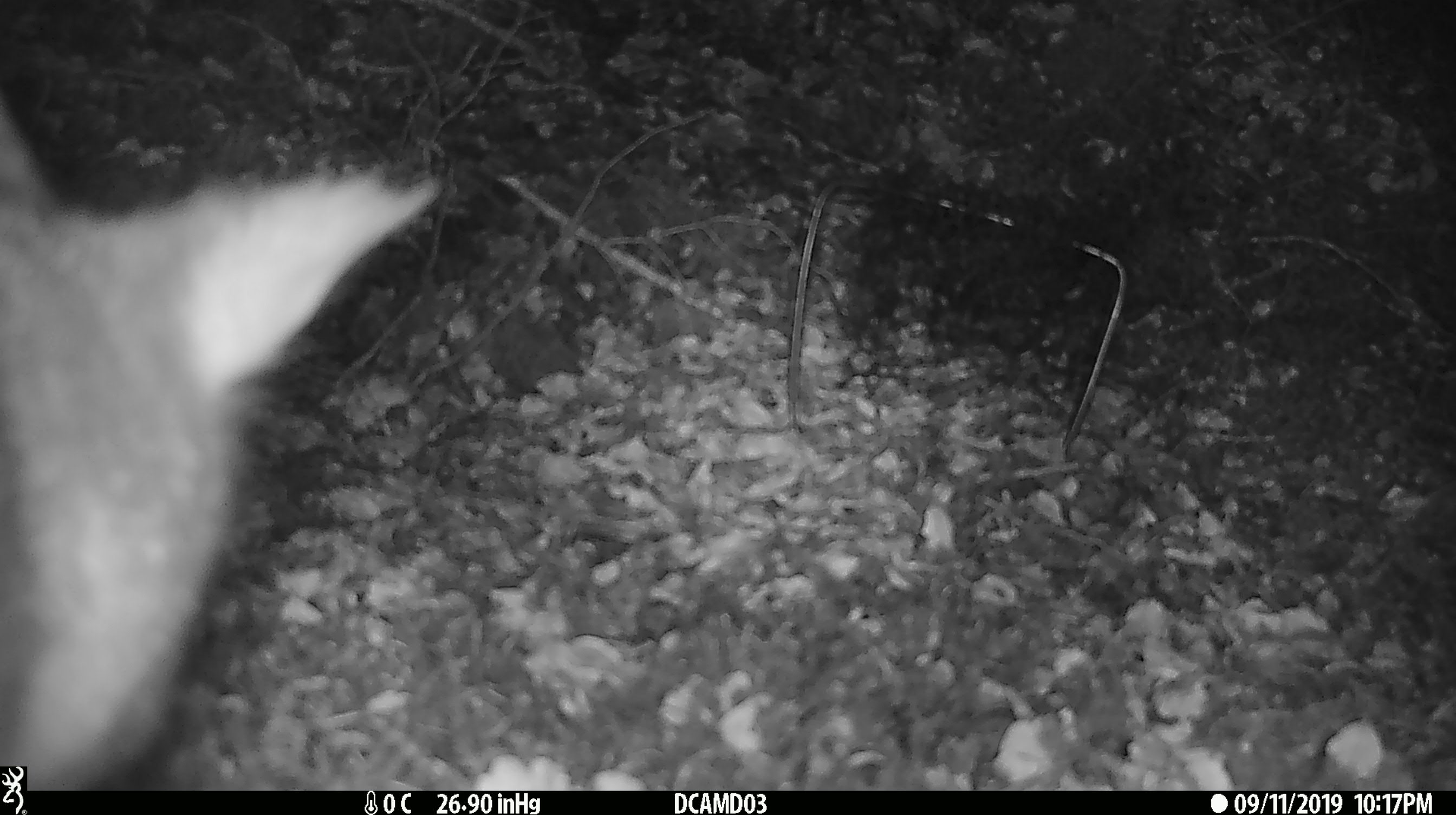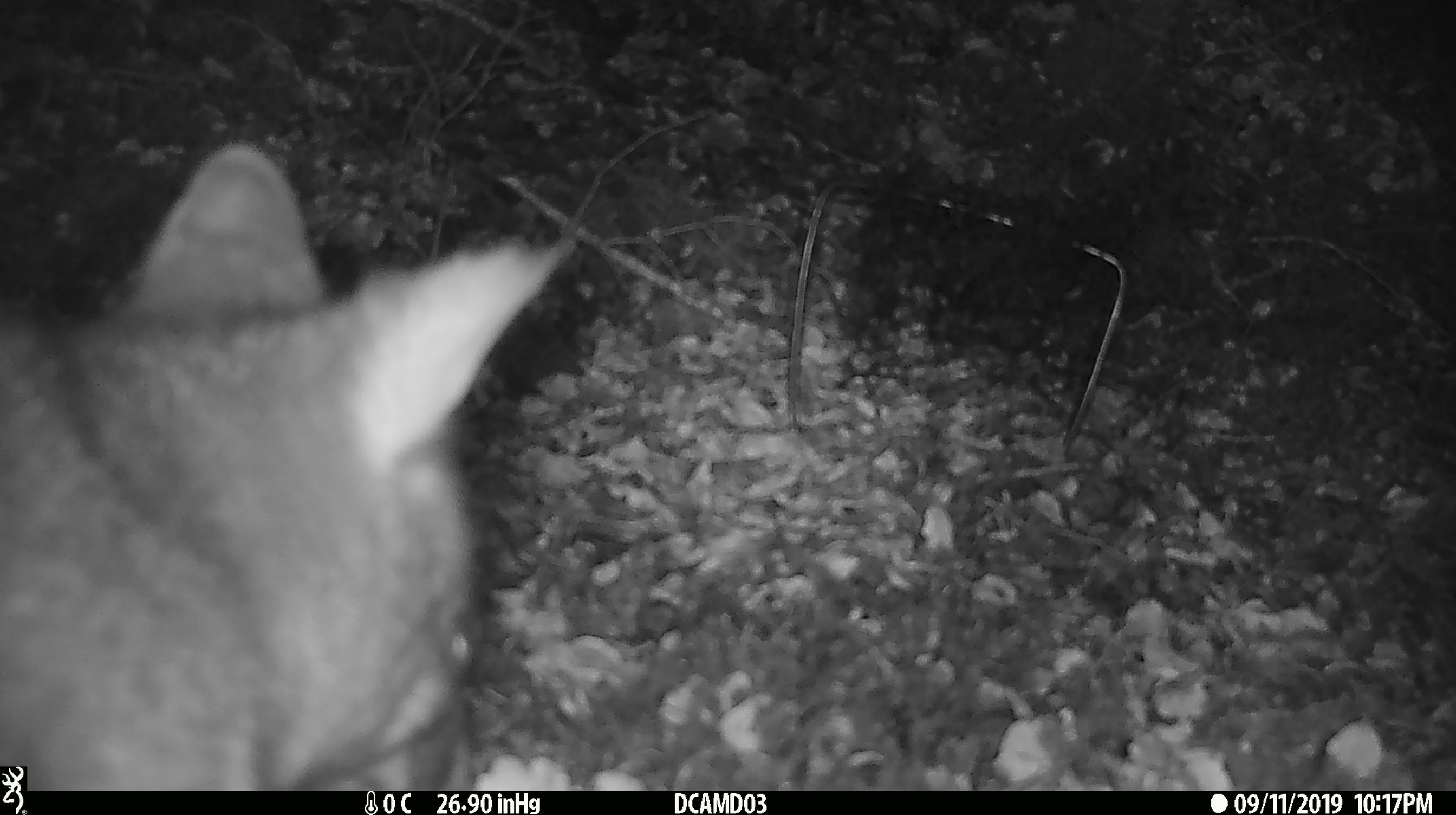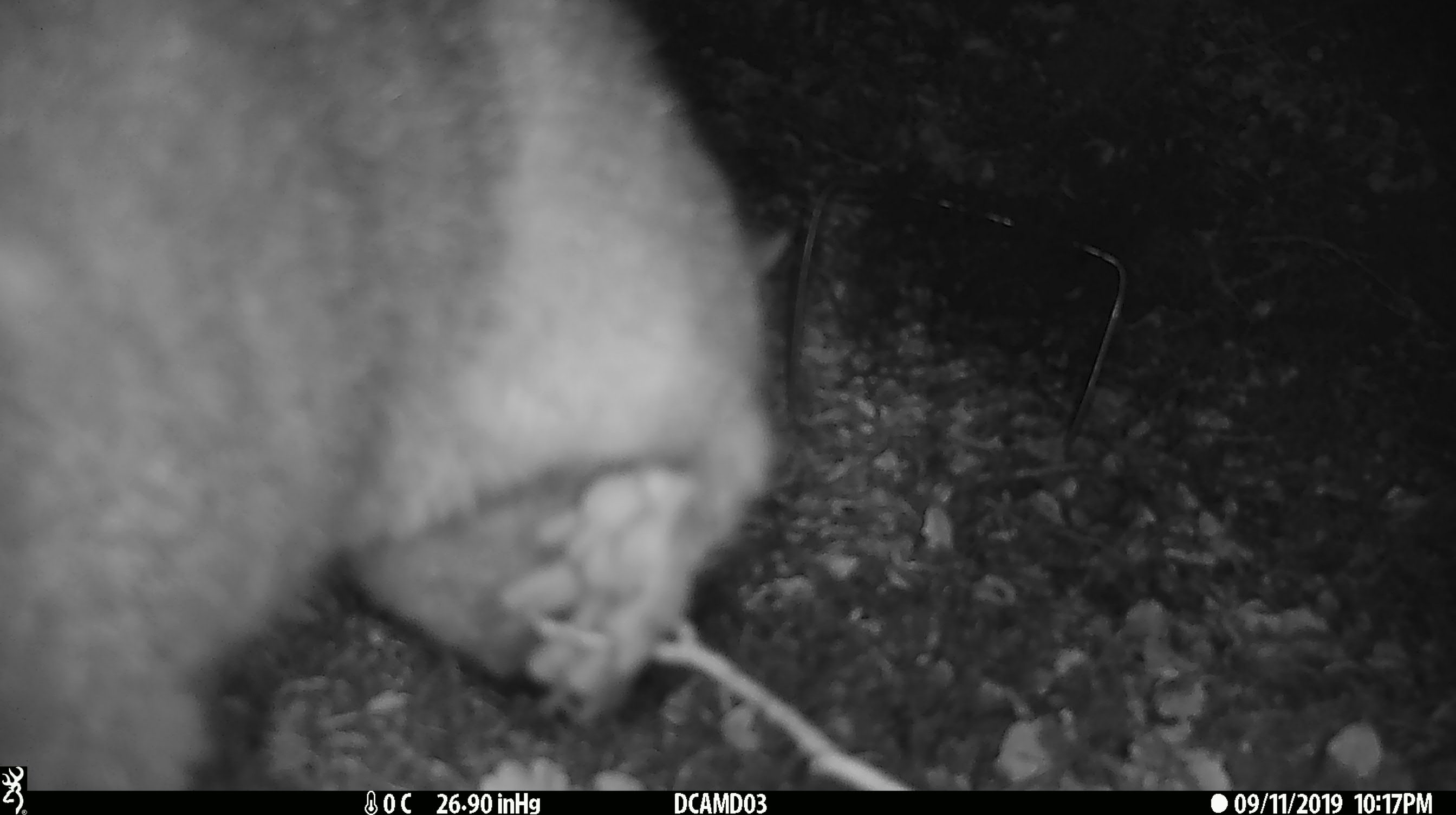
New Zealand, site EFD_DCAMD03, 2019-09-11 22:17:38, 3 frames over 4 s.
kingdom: Animalia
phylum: Chordata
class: Mammalia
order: Diprotodontia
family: Phalangeridae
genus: Trichosurus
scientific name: Trichosurus vulpecula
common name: common brushtail possum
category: possum